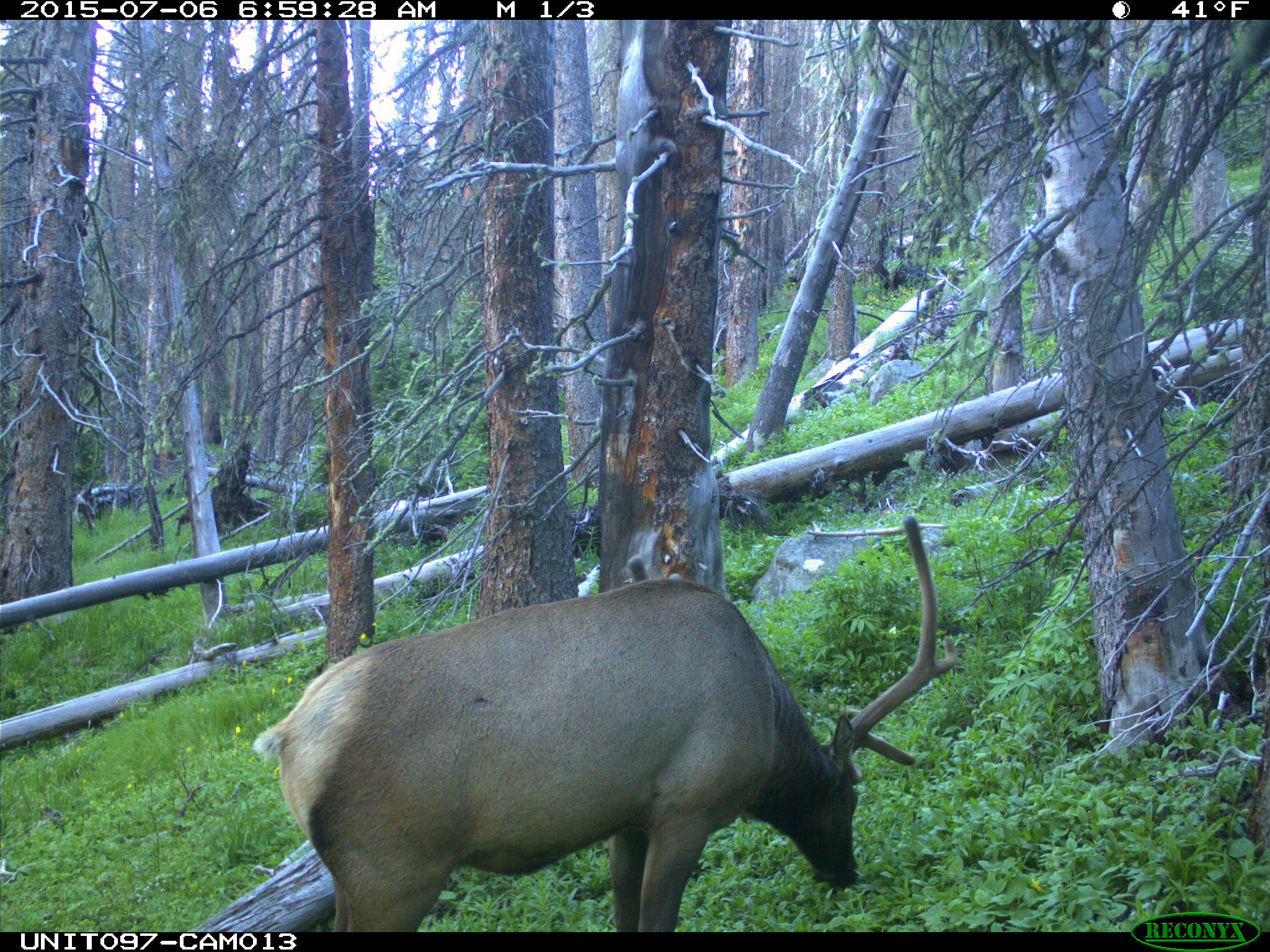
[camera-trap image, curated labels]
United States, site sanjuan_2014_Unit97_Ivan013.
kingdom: Animalia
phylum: Chordata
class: Mammalia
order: Artiodactyla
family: Cervidae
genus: Cervus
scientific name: Cervus elaphus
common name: red deer